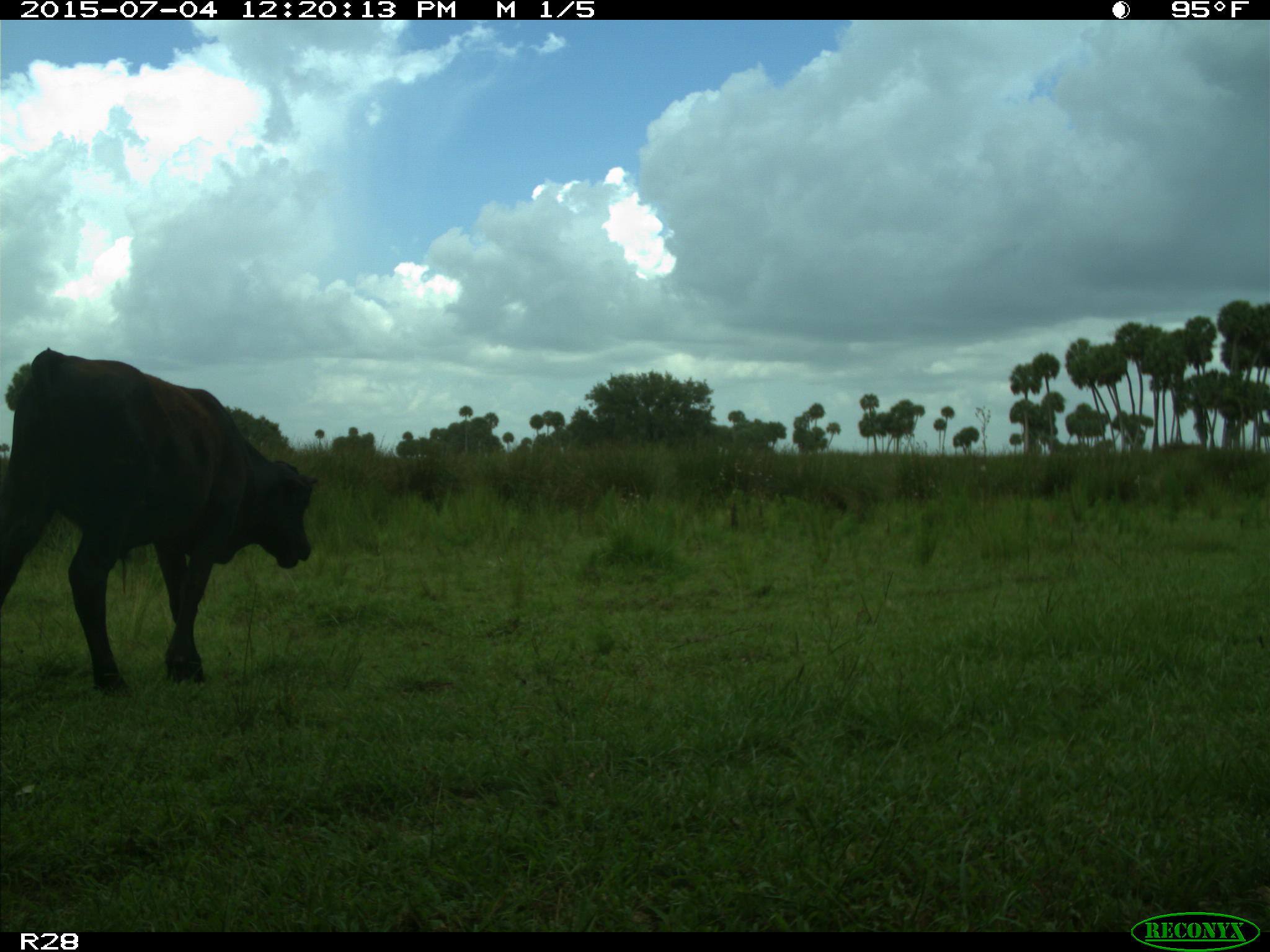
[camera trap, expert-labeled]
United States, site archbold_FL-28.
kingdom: Animalia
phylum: Chordata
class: Mammalia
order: Artiodactyla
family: Bovidae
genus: Bos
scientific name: Bos taurus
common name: domestic cow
Bos taurus (domestic cow).